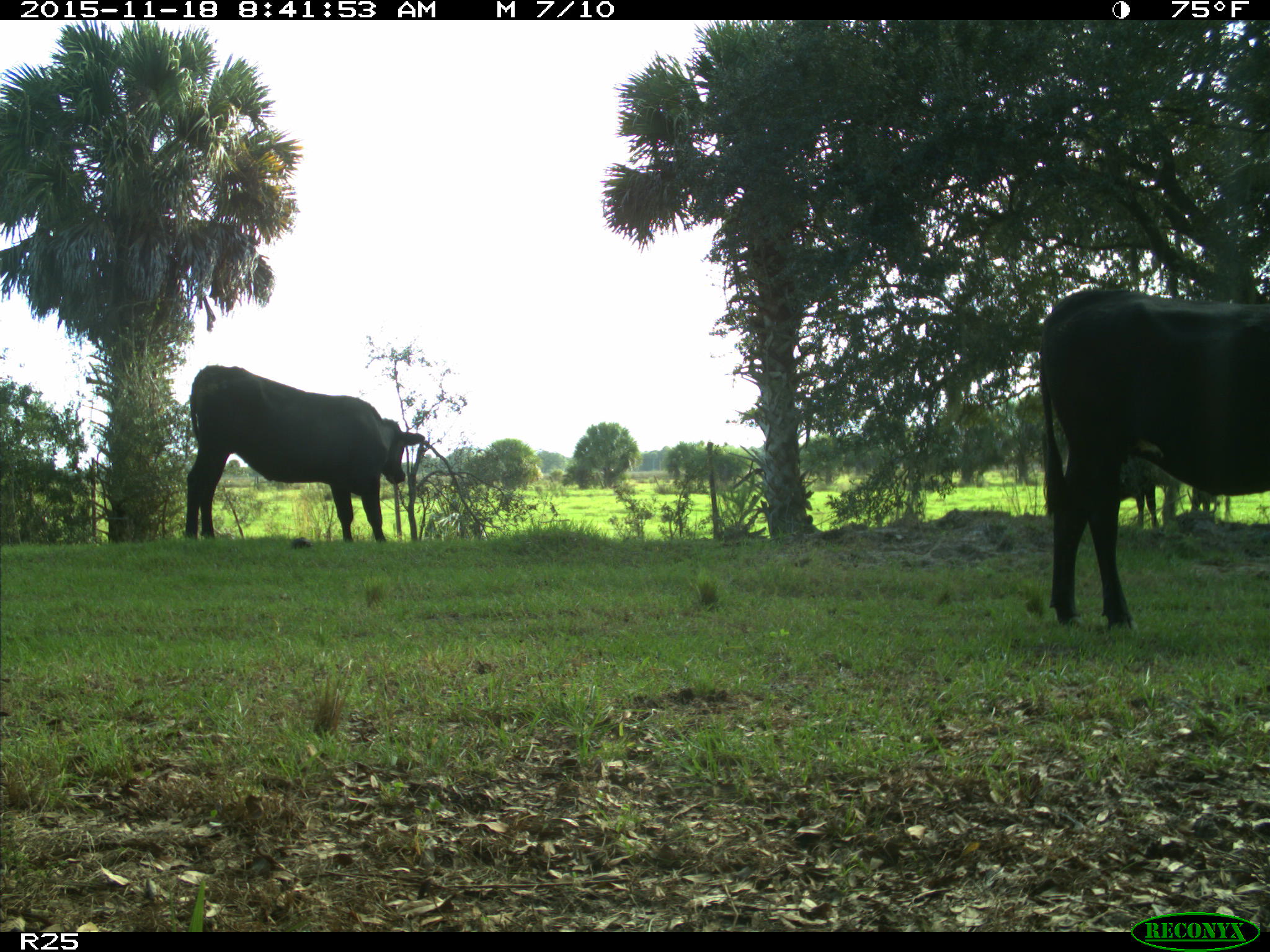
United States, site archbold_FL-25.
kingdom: Animalia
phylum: Chordata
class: Mammalia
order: Artiodactyla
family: Bovidae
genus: Bos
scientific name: Bos taurus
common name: domestic cow